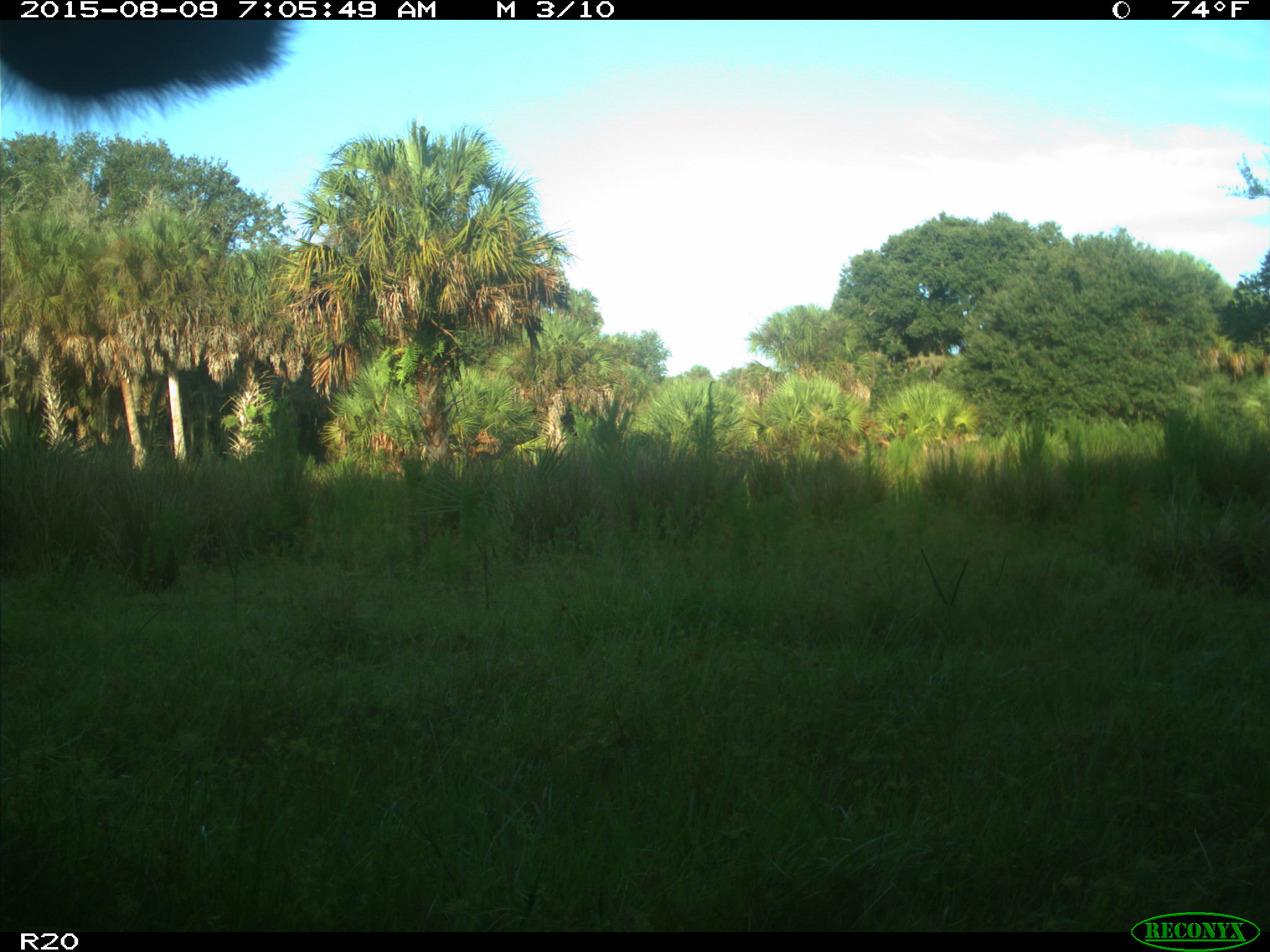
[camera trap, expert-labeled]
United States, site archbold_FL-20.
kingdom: Animalia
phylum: Chordata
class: Mammalia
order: Artiodactyla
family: Bovidae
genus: Bos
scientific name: Bos taurus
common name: domestic cow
Bos taurus (domestic cow).